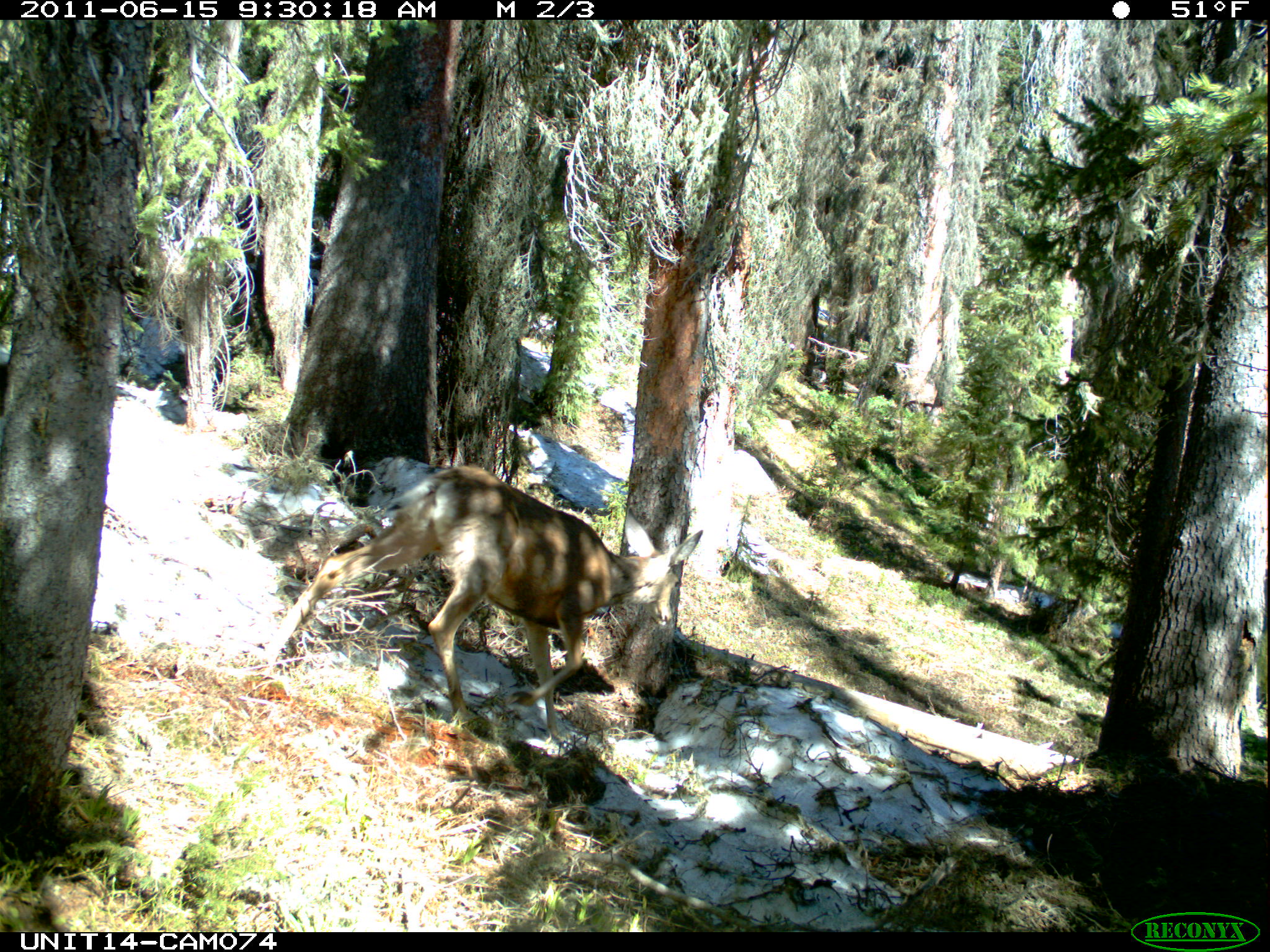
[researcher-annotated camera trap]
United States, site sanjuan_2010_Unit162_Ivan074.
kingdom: Animalia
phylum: Chordata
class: Mammalia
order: Artiodactyla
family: Cervidae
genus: Odocoileus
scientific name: Odocoileus hemionus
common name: mule deer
Odocoileus hemionus (mule deer).